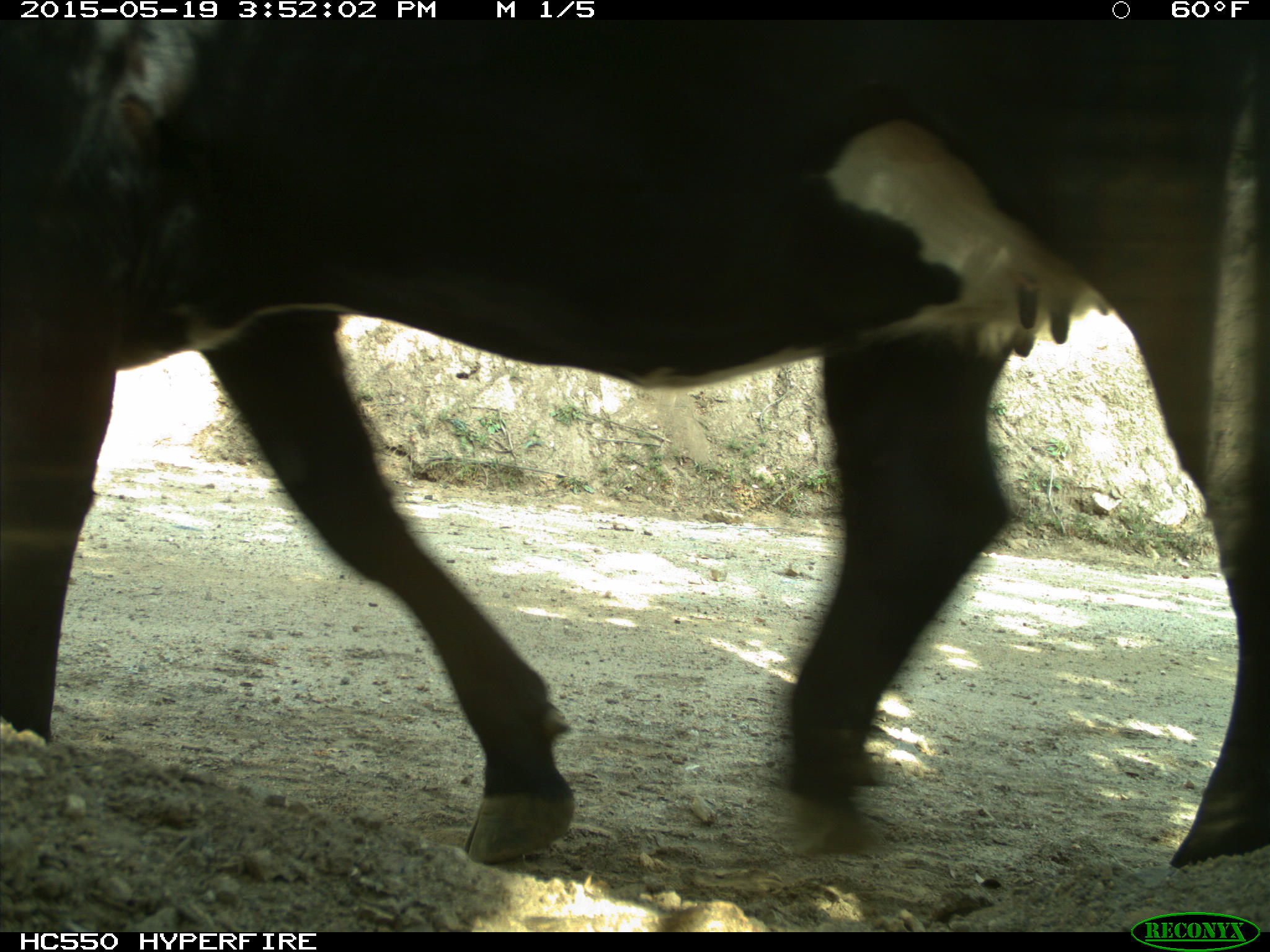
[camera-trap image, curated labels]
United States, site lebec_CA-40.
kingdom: Animalia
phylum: Chordata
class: Mammalia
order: Artiodactyla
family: Bovidae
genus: Bos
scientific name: Bos taurus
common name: domestic cow